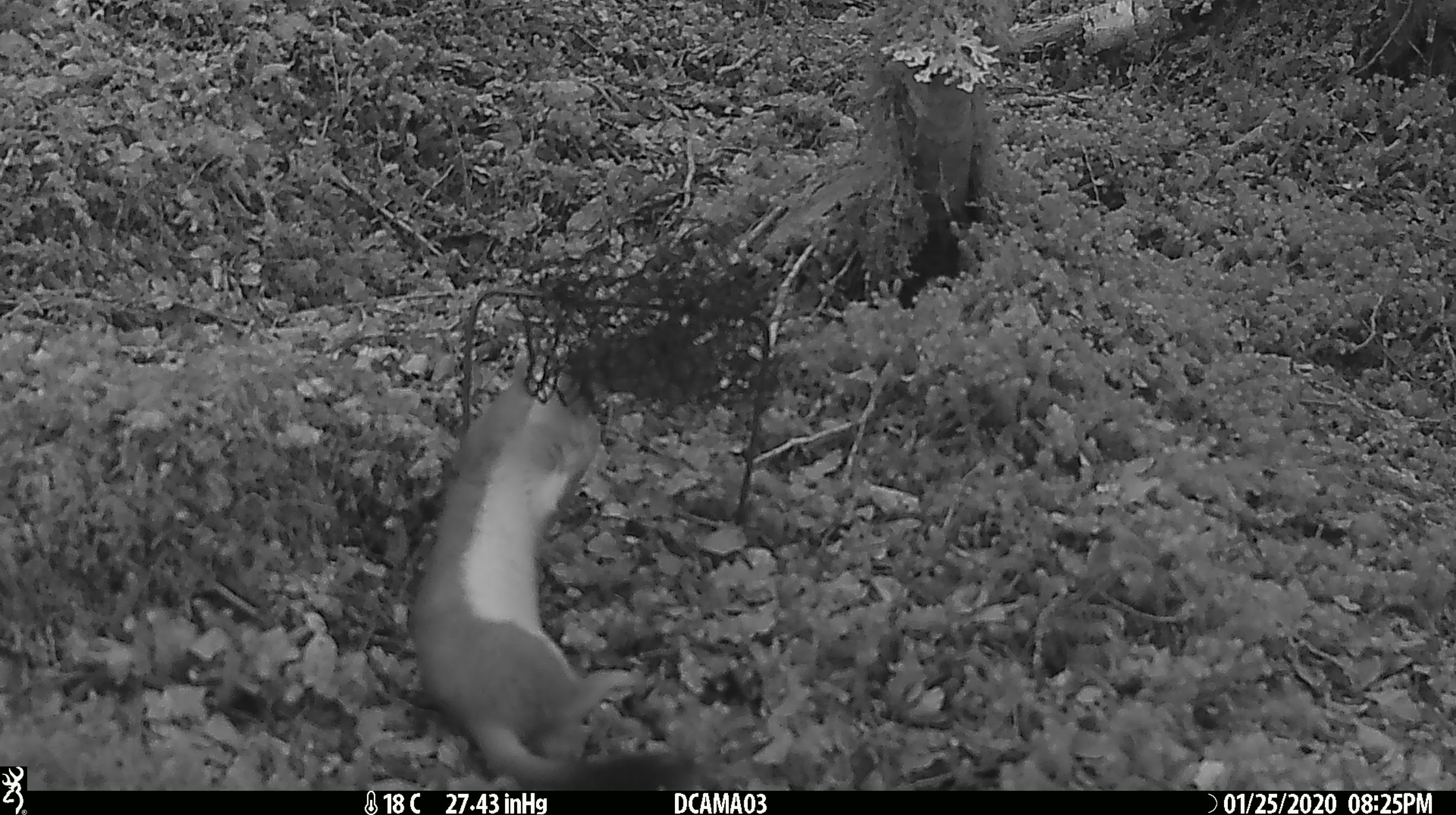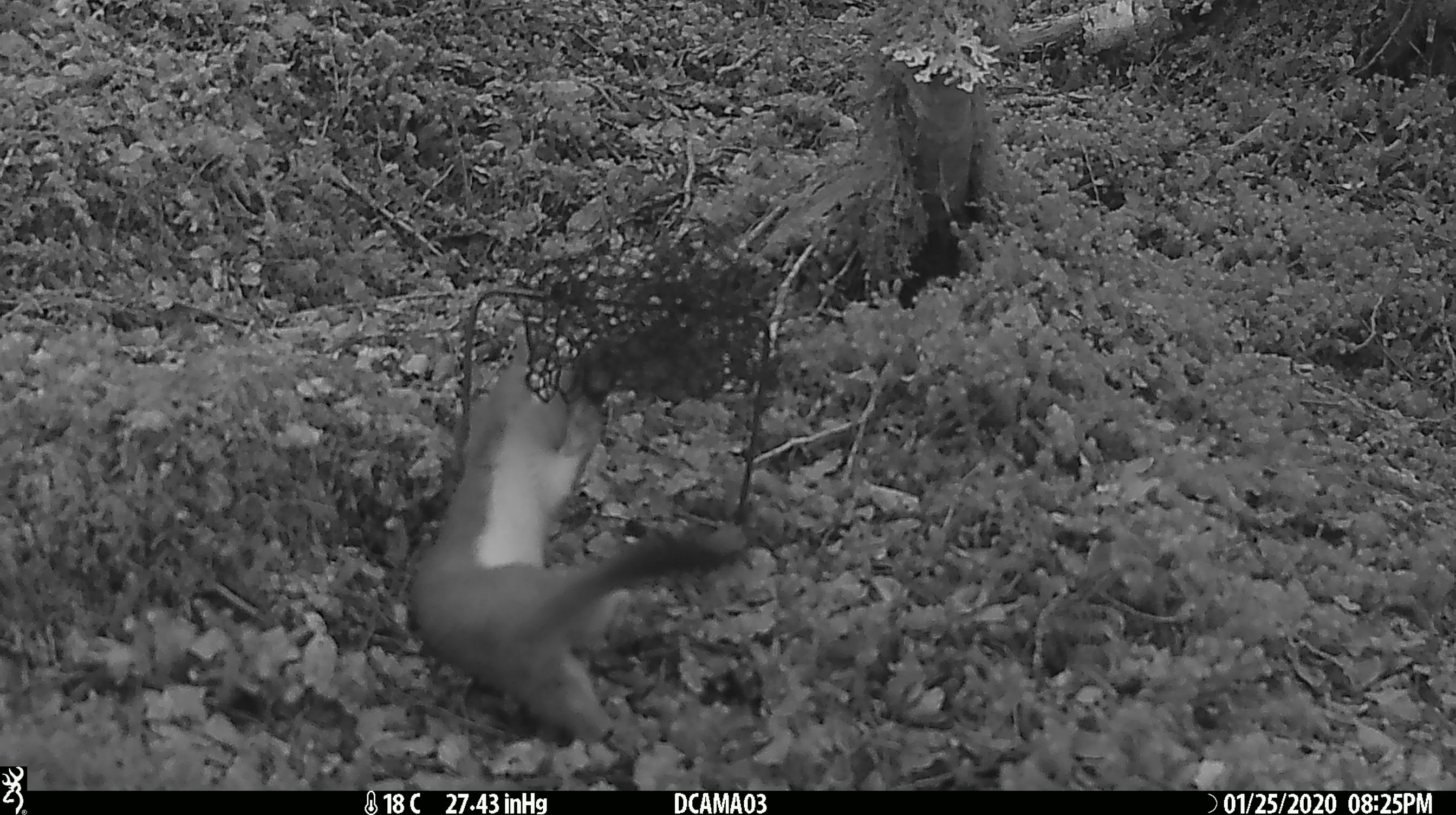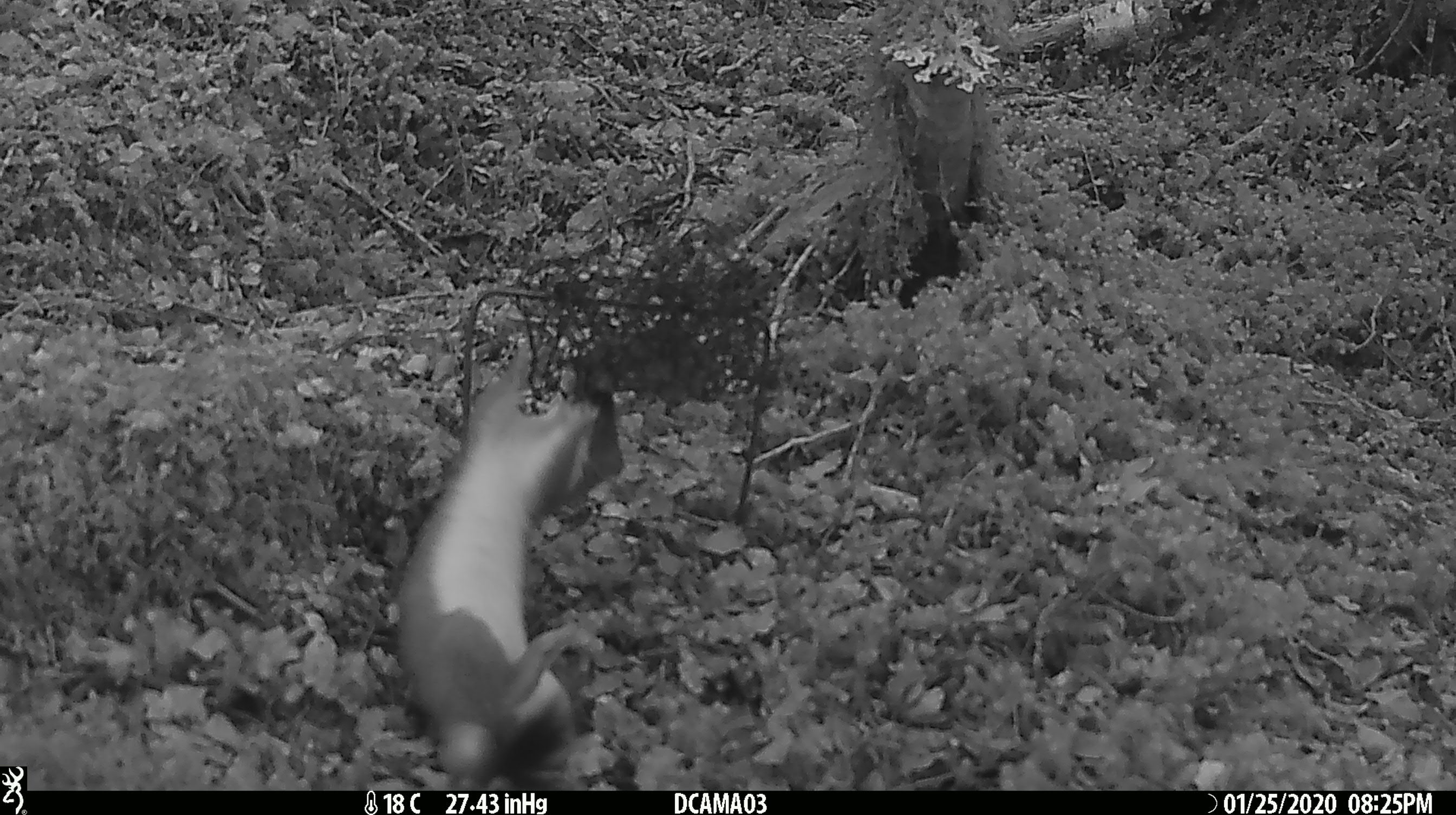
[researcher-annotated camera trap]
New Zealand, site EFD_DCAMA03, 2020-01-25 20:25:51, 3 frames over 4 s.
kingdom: Animalia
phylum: Chordata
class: Mammalia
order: Carnivora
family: Mustelidae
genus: Mustela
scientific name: Mustela erminea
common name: stoat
Stoat (Mustela erminea).